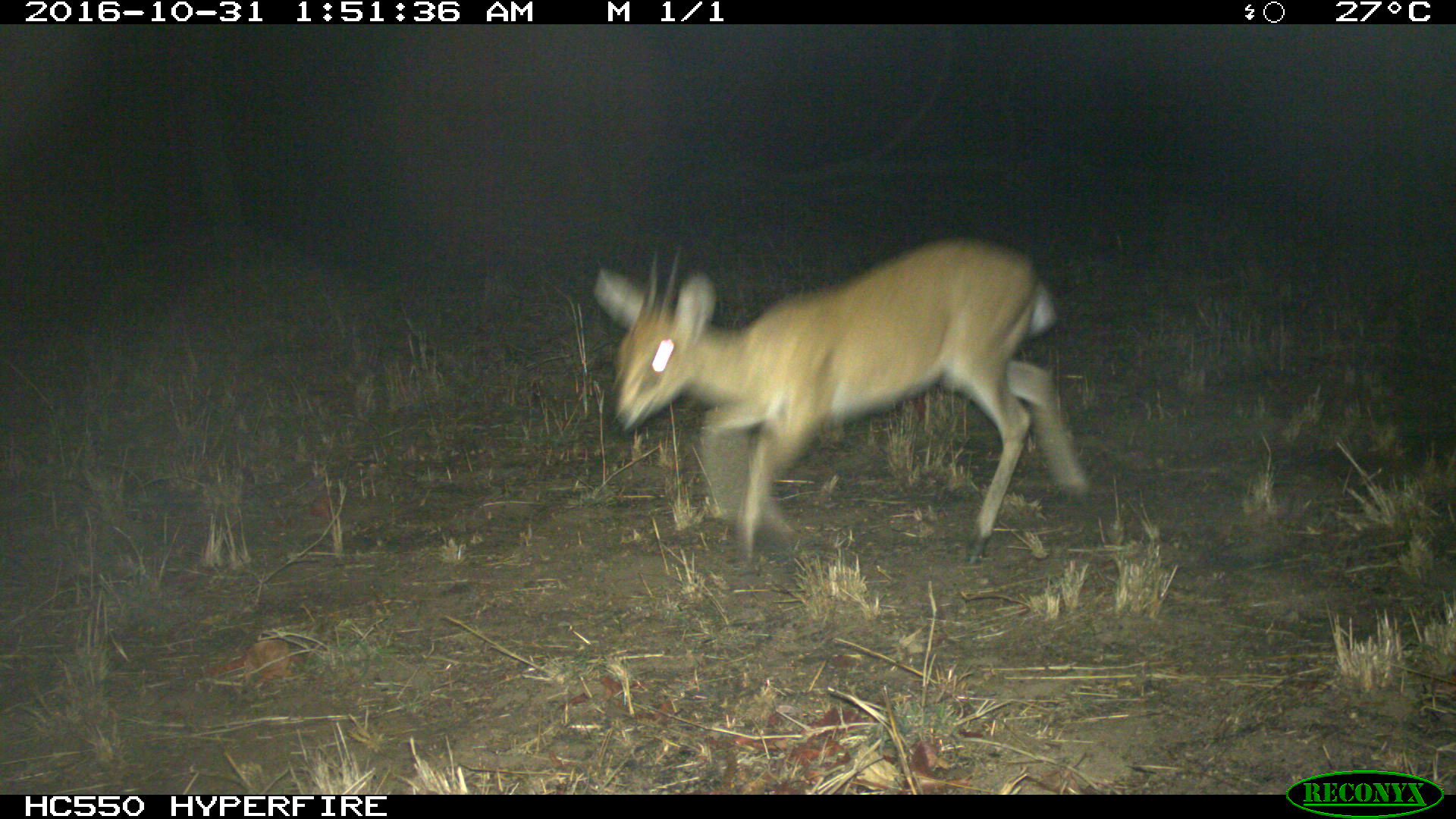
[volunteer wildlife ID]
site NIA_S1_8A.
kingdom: Animalia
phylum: Chordata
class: Mammalia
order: Artiodactyla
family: Bovidae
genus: Sylvicapra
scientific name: Sylvicapra grimmia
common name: common duiker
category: duikercommongrey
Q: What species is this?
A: Duikercommongrey (common duiker) (Sylvicapra grimmia).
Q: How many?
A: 1.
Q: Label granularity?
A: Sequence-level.